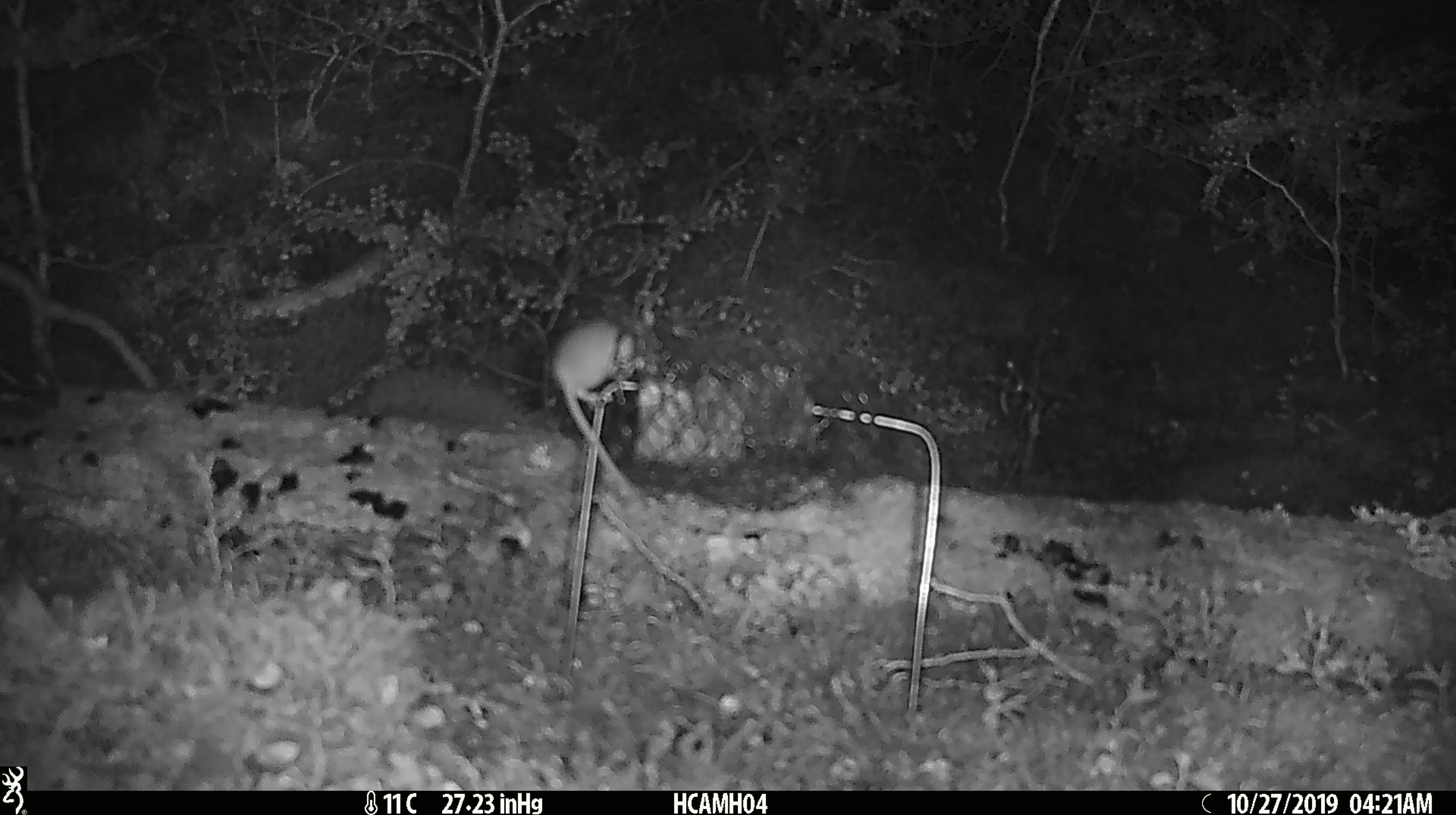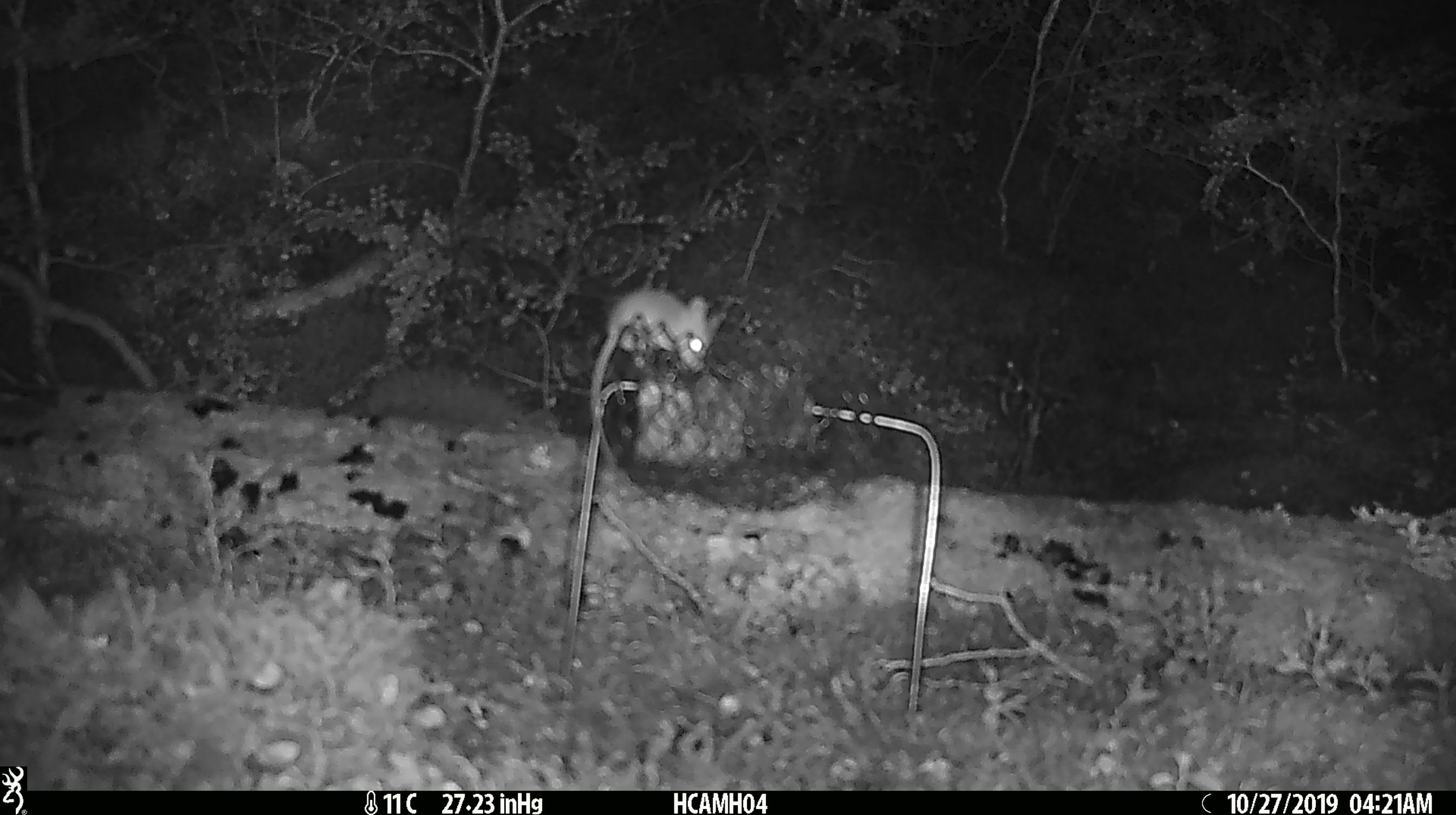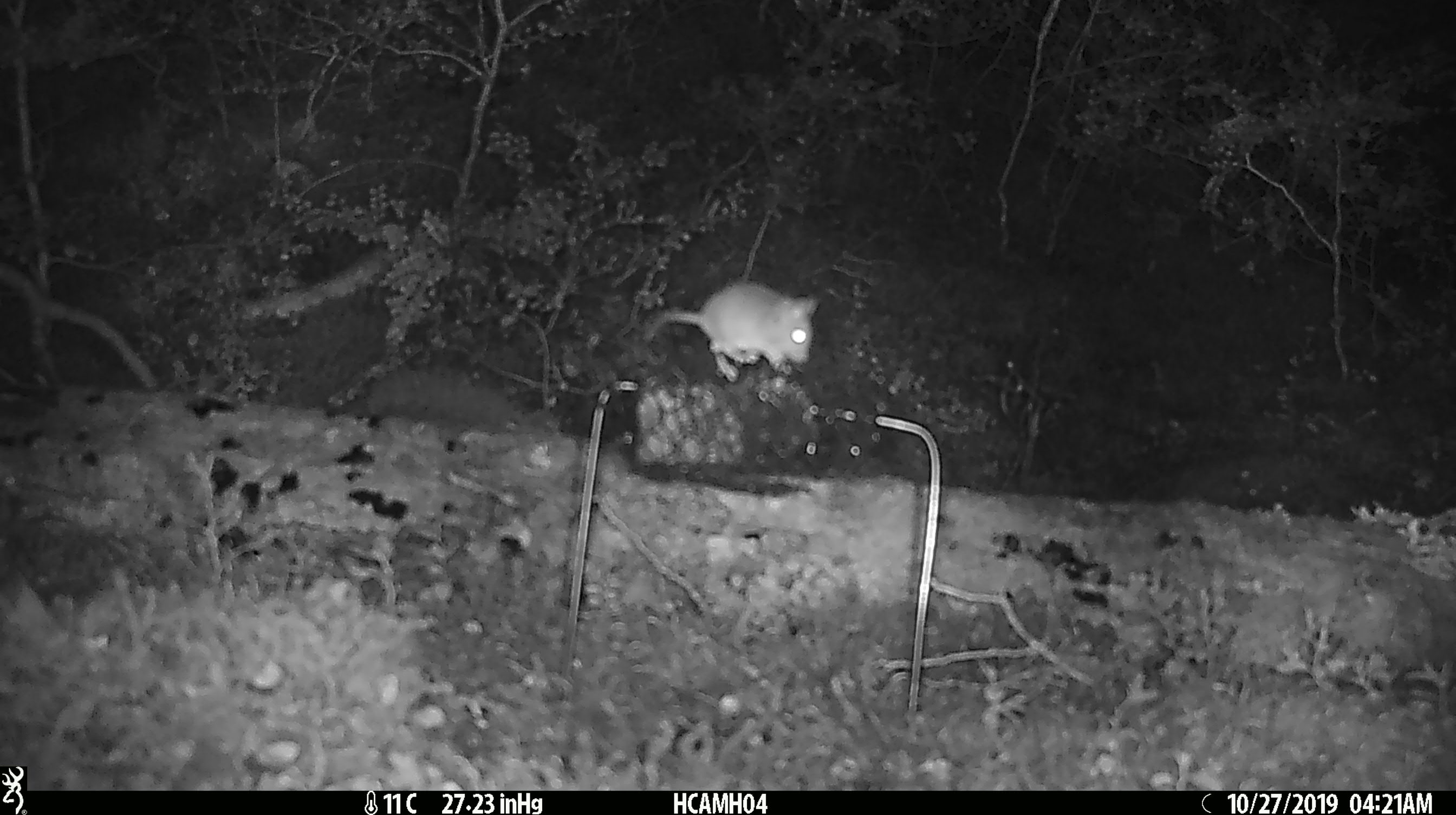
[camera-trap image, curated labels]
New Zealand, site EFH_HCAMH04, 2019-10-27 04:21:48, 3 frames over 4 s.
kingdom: Animalia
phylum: Chordata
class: Mammalia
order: Rodentia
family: Muridae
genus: Mus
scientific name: Mus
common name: mouse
Mouse (Mus).